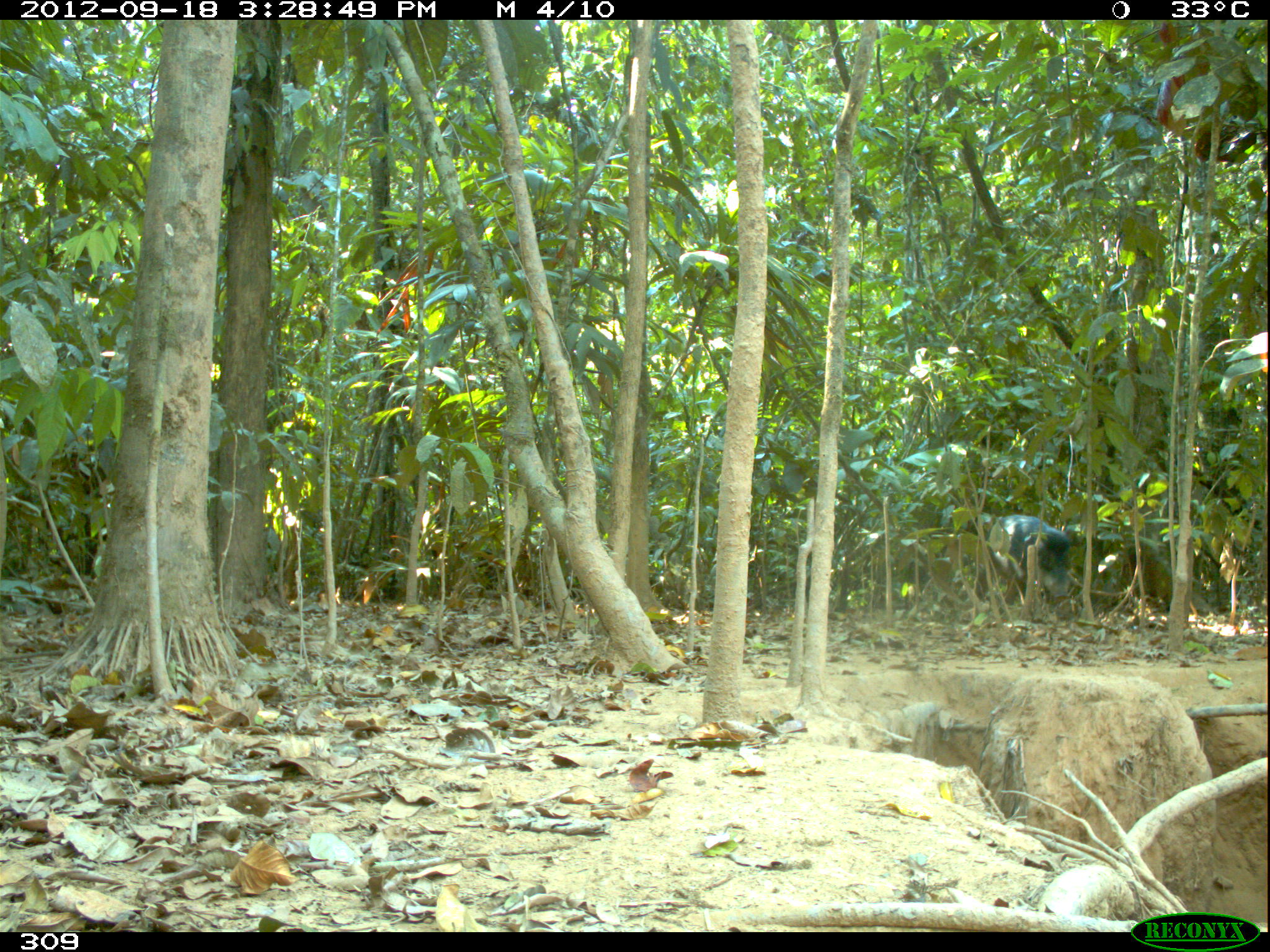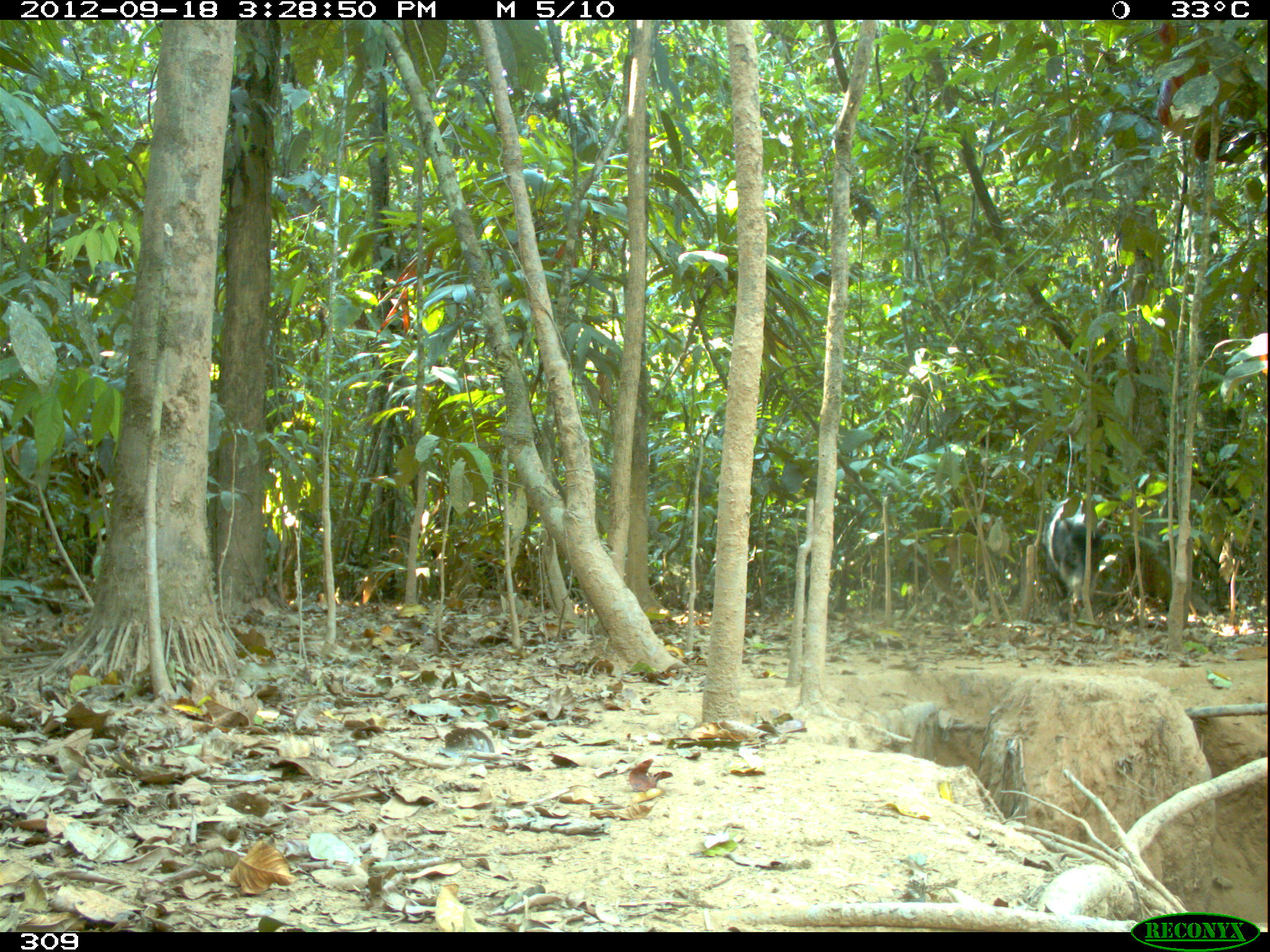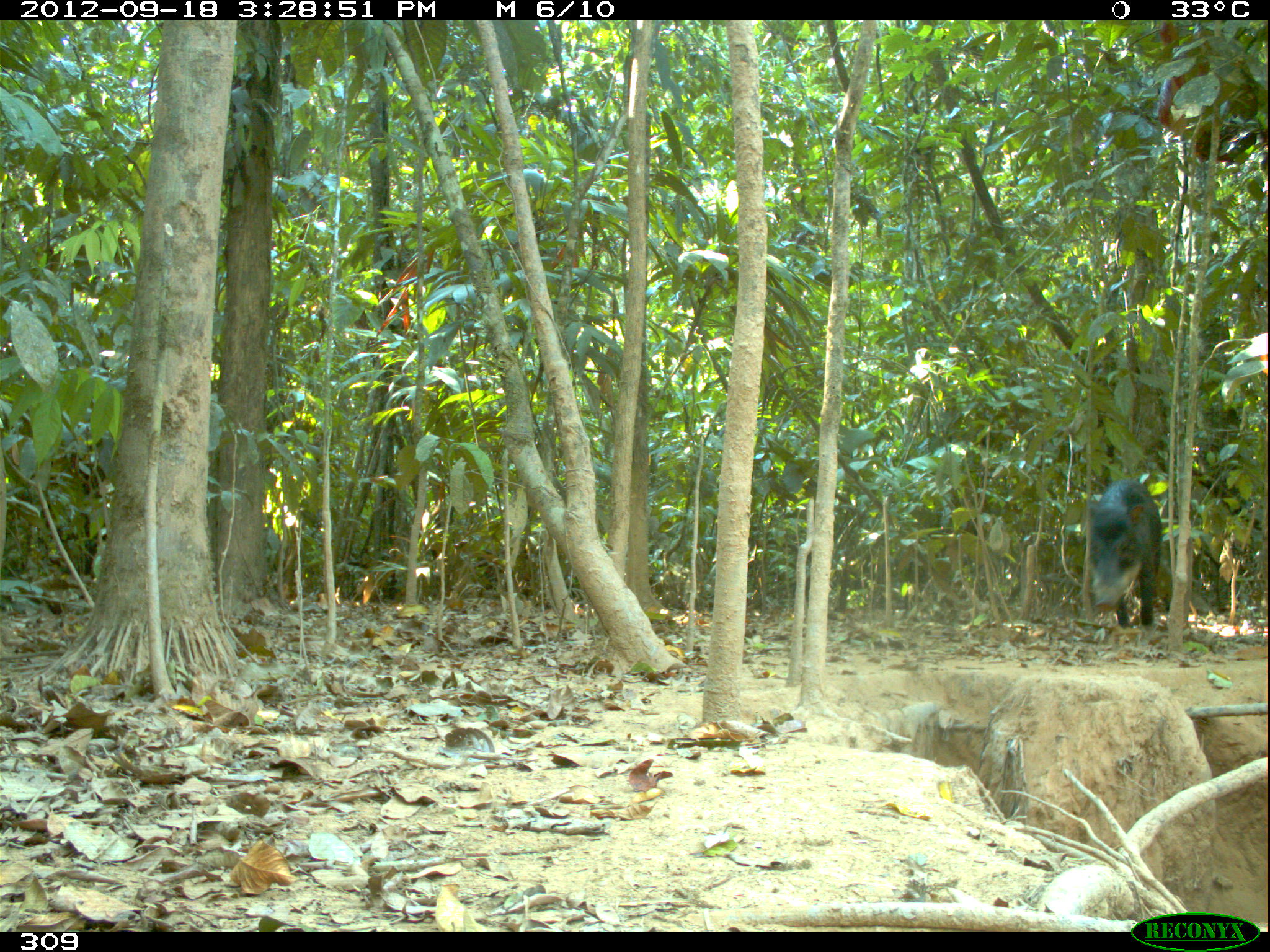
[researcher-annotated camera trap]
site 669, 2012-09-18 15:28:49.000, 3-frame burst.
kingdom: Animalia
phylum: Chordata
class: Mammalia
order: Artiodactyla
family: Tayassuidae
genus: Tayassu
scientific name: Tayassu pecari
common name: white-lipped peccary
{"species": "Tayassu pecari (white-lipped peccary)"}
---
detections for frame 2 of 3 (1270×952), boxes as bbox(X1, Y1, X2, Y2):
tayassu pecari: bbox(1041, 492, 1104, 624)